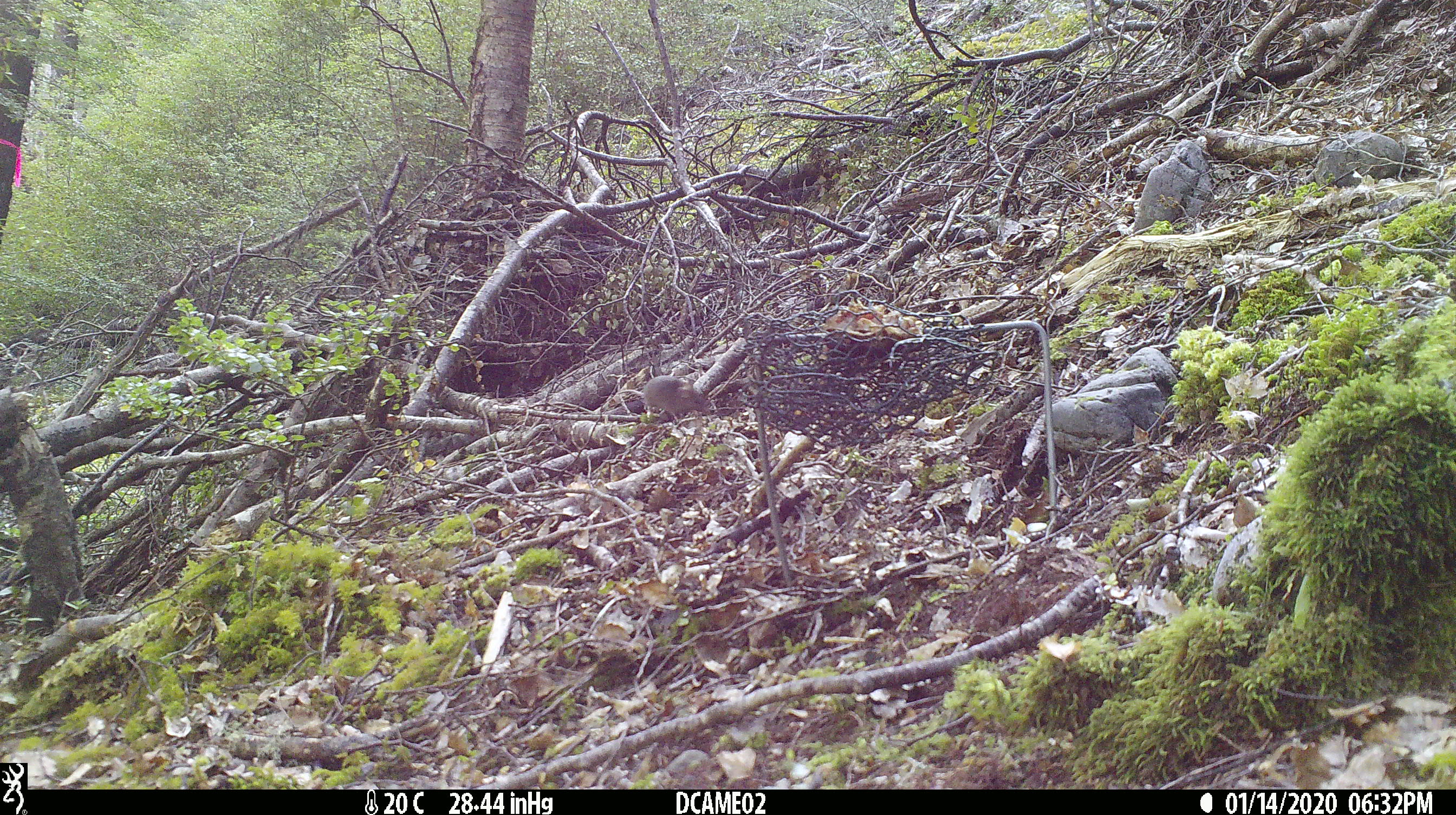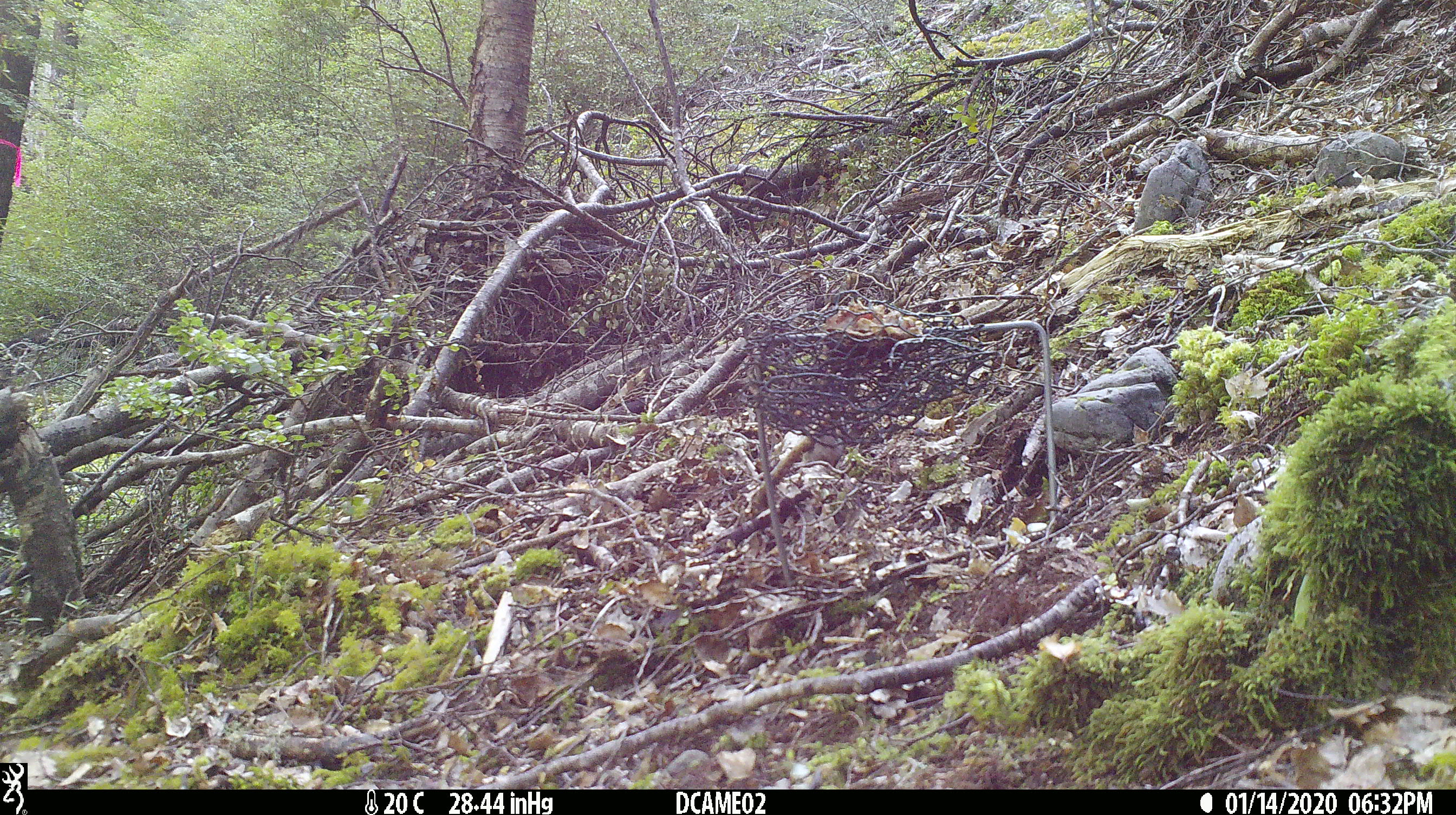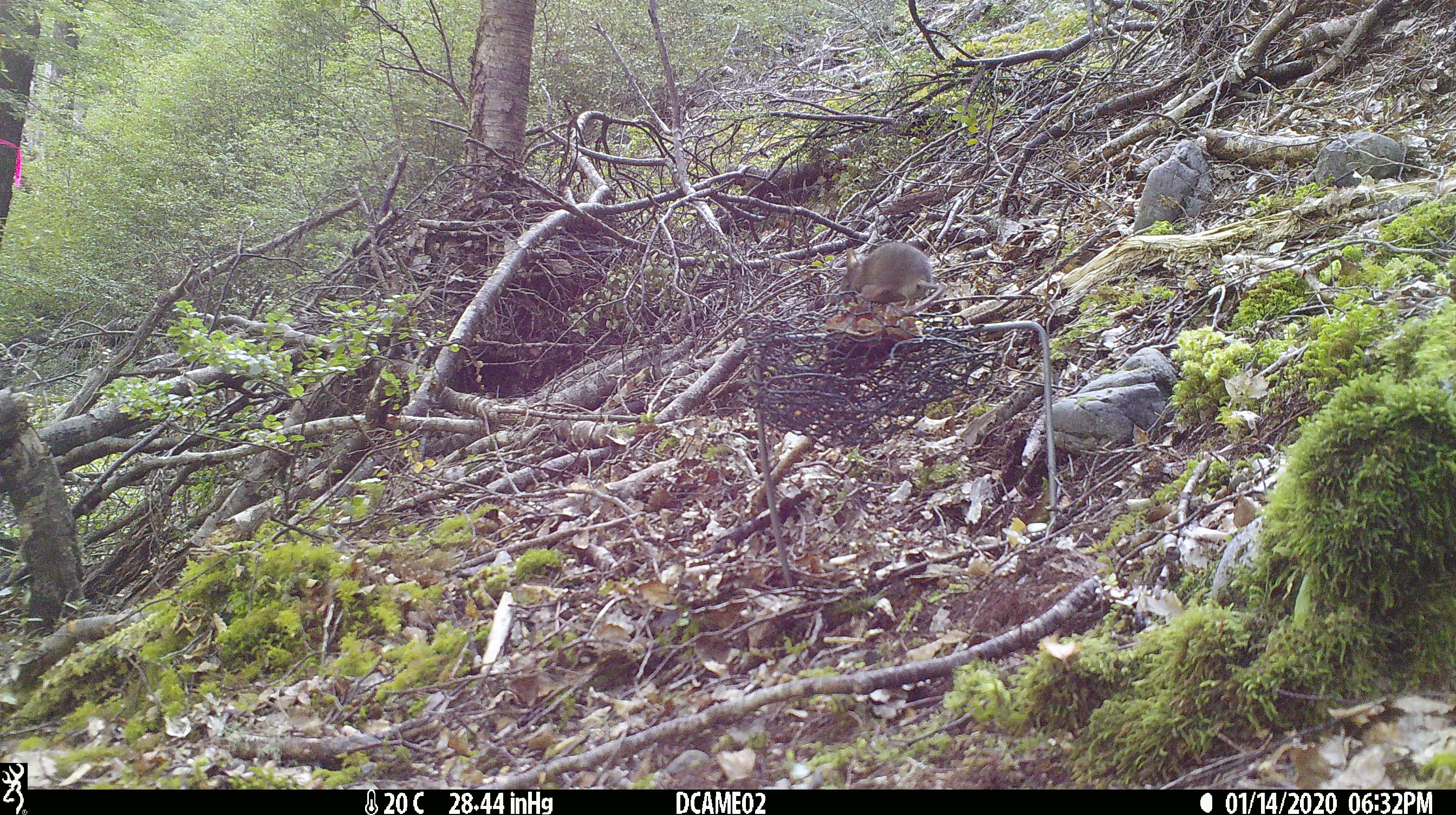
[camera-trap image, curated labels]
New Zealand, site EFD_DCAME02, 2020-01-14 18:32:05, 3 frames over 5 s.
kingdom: Animalia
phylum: Chordata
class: Mammalia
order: Rodentia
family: Muridae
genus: Mus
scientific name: Mus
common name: mouse